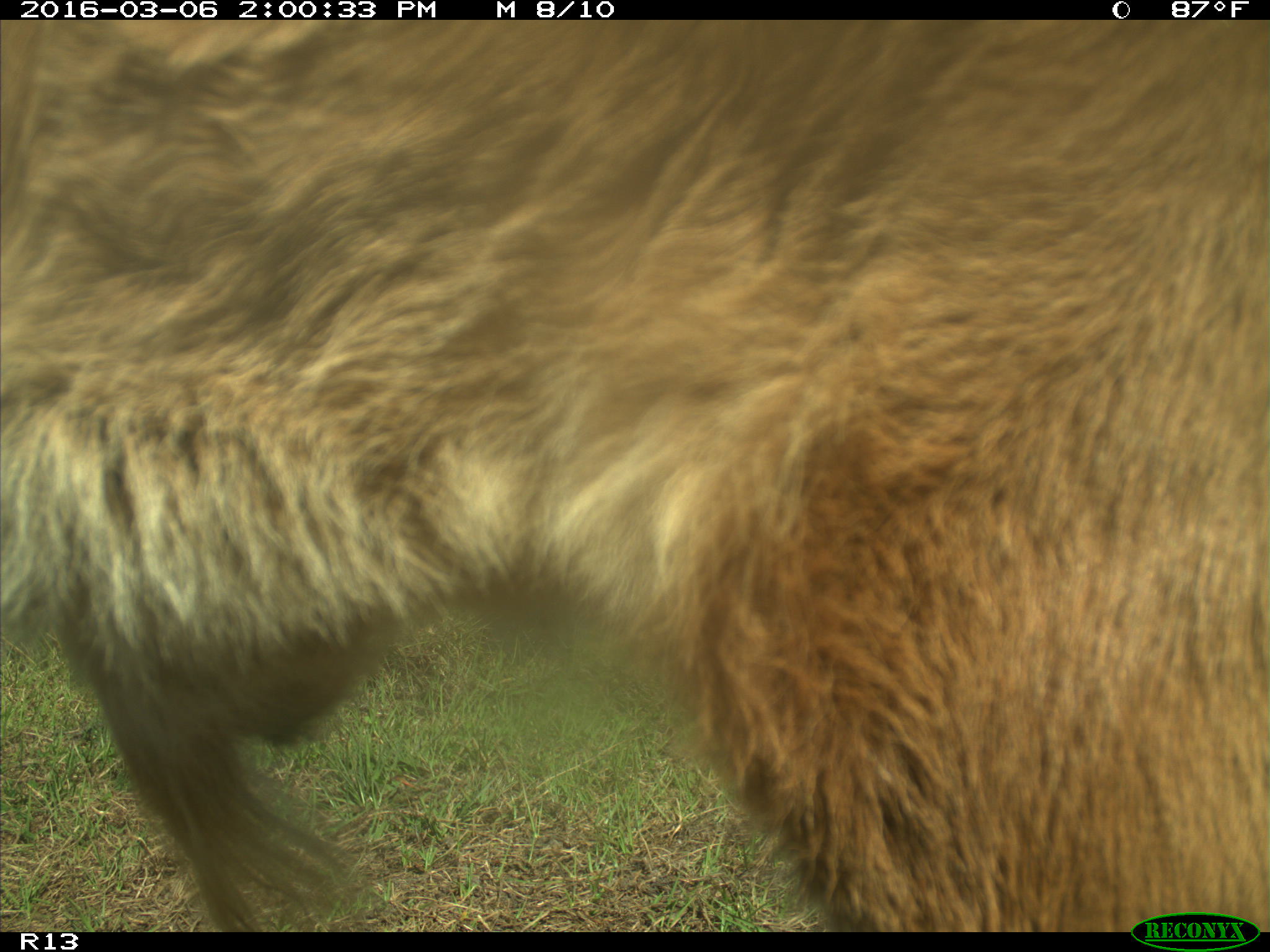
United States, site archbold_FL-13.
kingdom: Animalia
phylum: Chordata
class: Mammalia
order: Artiodactyla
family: Bovidae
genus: Bos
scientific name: Bos taurus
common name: domestic cow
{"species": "Bos taurus (domestic cow)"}